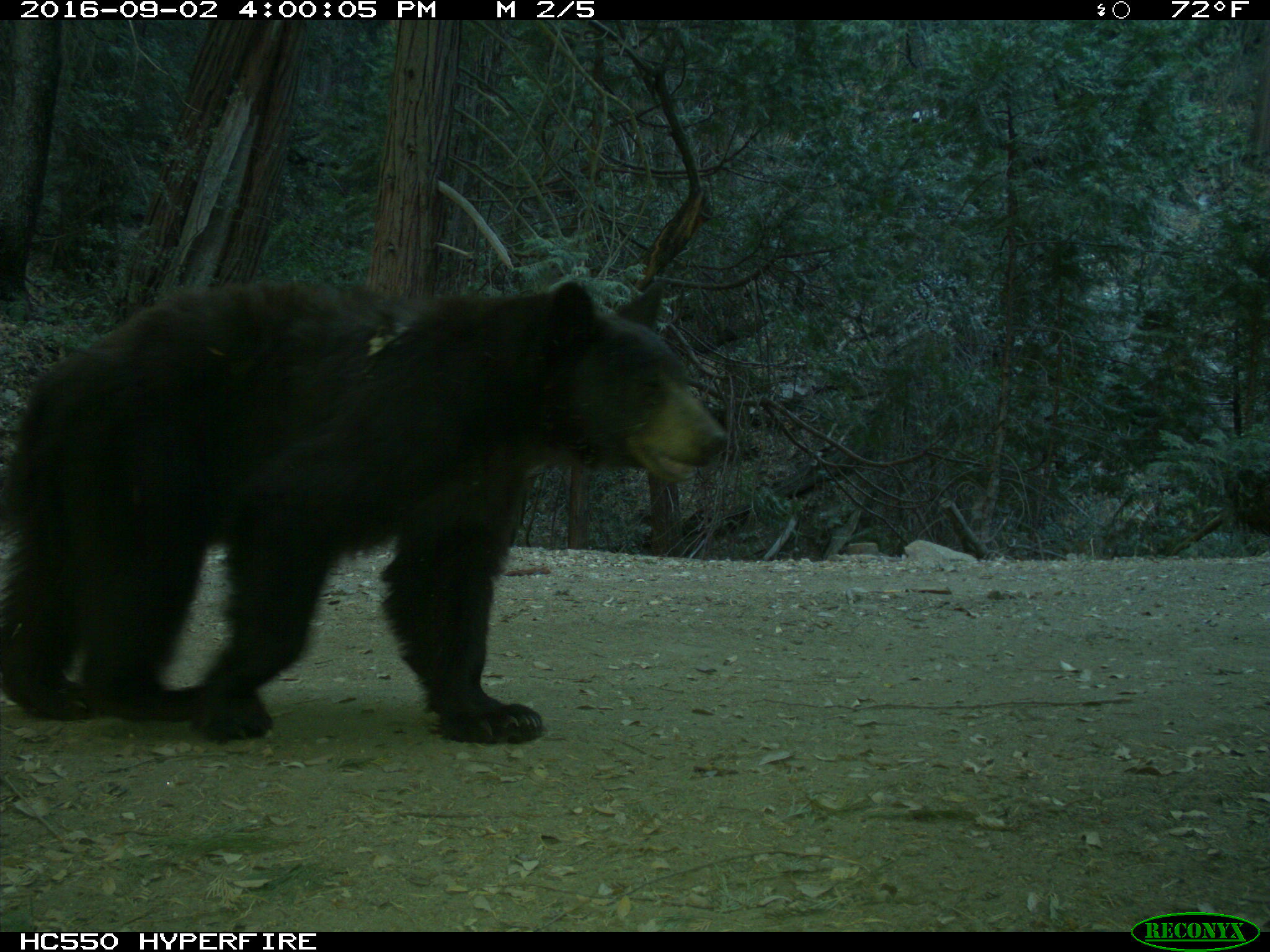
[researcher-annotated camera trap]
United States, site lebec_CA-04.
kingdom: Animalia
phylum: Chordata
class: Mammalia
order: Carnivora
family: Ursidae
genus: Ursus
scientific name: Ursus americanus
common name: american black bear